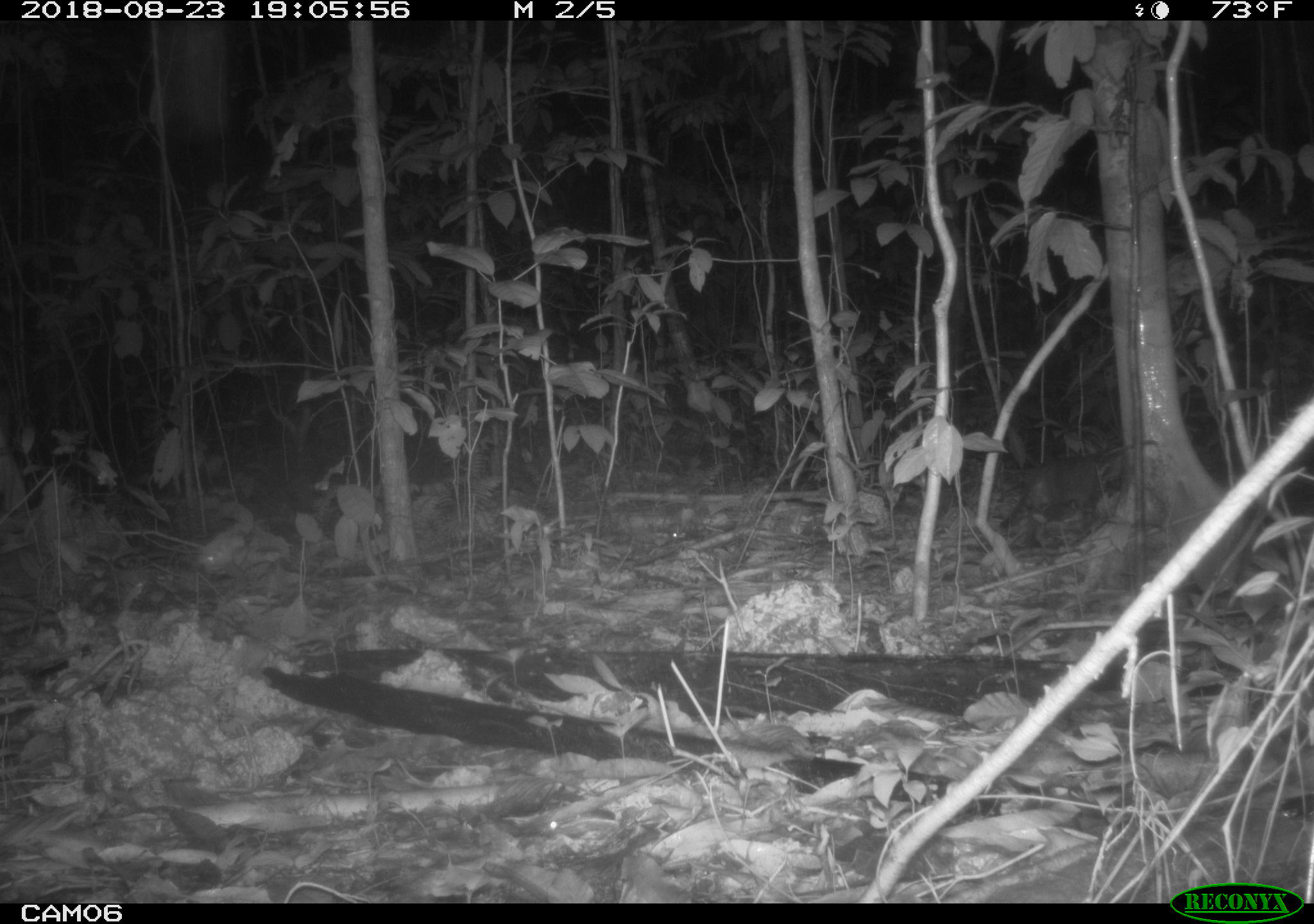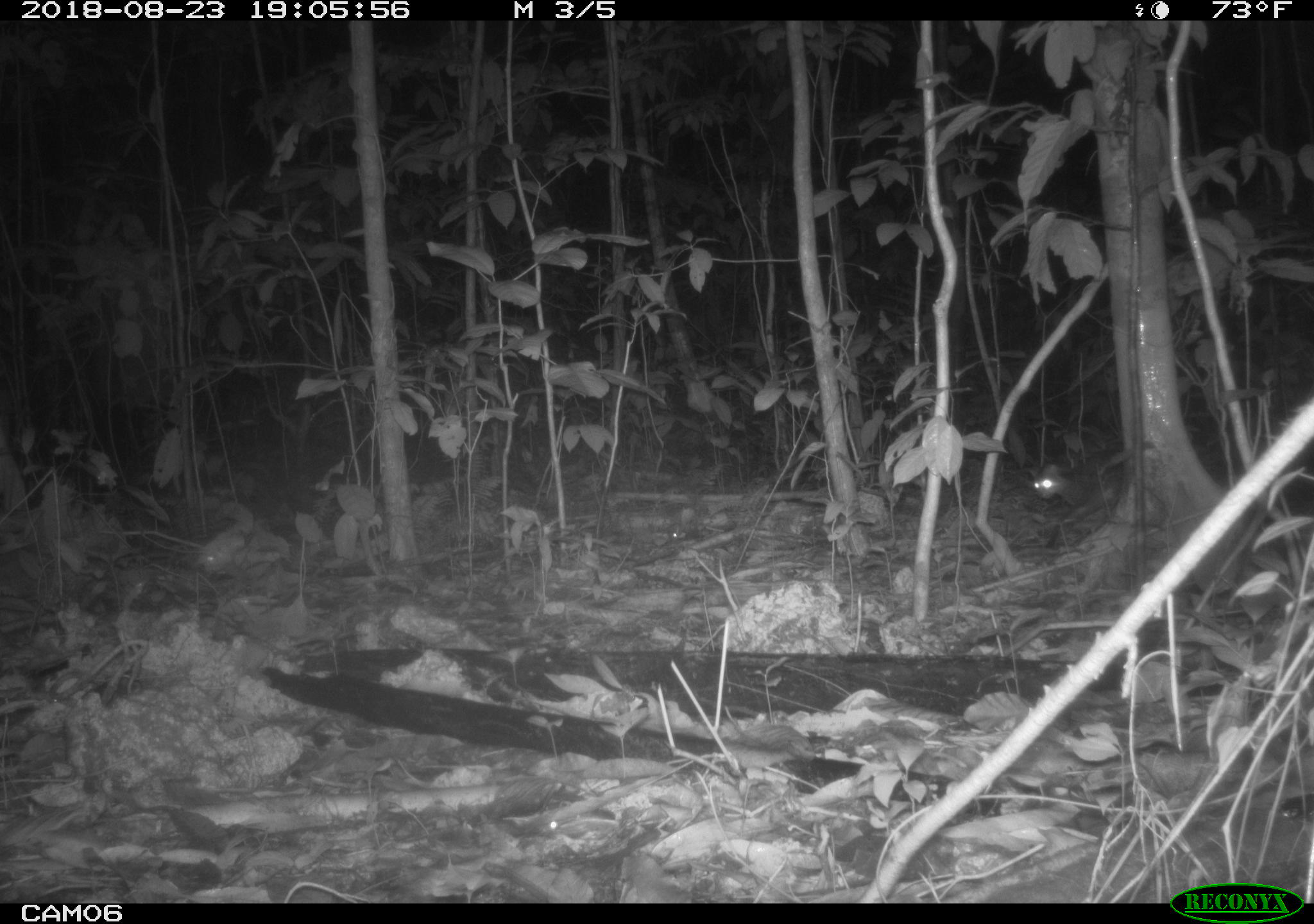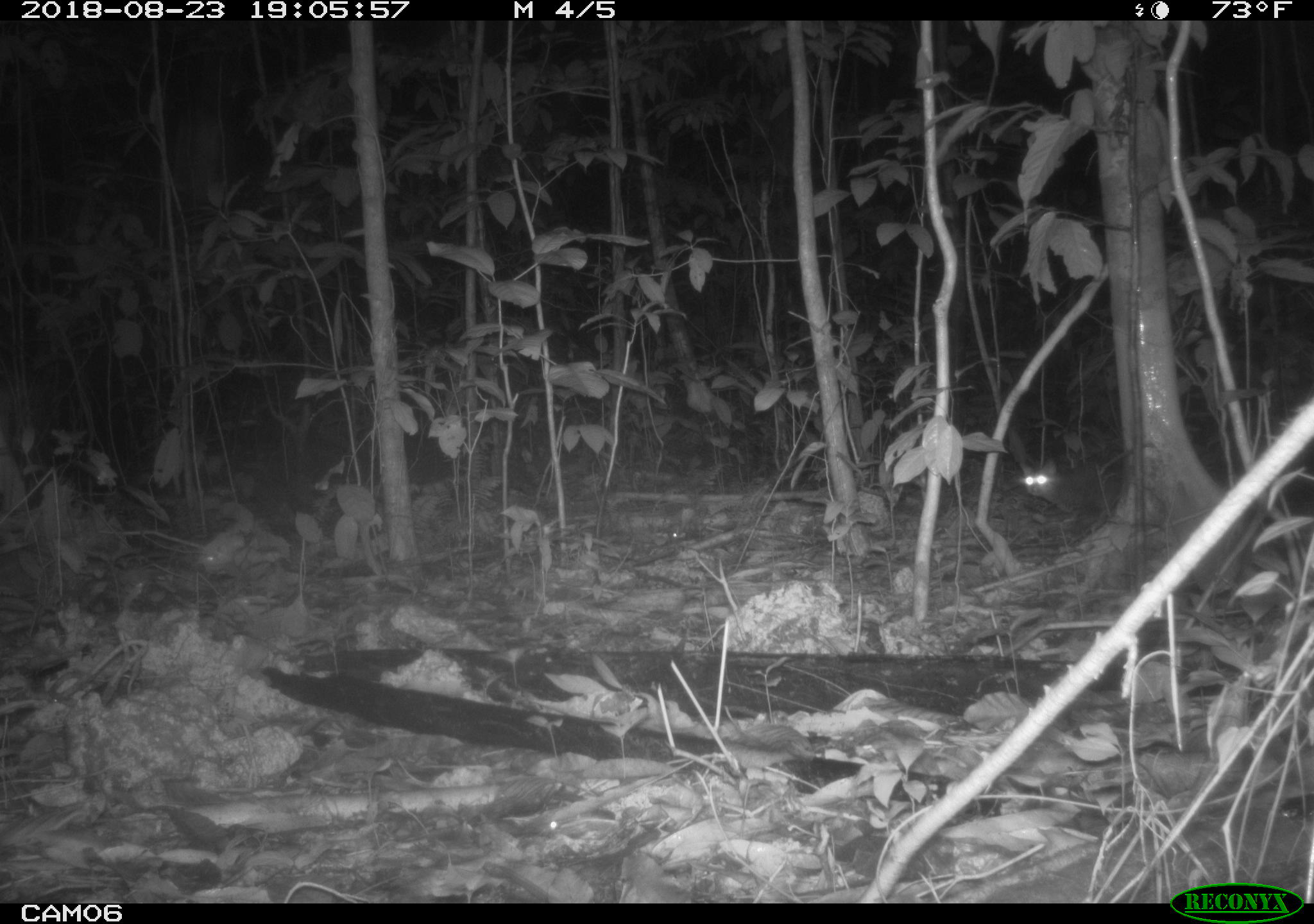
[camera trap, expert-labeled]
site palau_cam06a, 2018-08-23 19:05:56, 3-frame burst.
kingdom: Animalia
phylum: Chordata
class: Mammalia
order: Carnivora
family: Felidae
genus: Felis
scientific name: Felis catus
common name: cat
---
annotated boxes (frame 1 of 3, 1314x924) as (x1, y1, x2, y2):
cat: (1013, 443, 1131, 538)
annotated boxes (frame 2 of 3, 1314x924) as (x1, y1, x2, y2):
cat: (1018, 449, 1125, 520)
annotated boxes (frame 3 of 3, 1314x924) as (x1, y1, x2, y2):
cat: (1015, 452, 1125, 529)